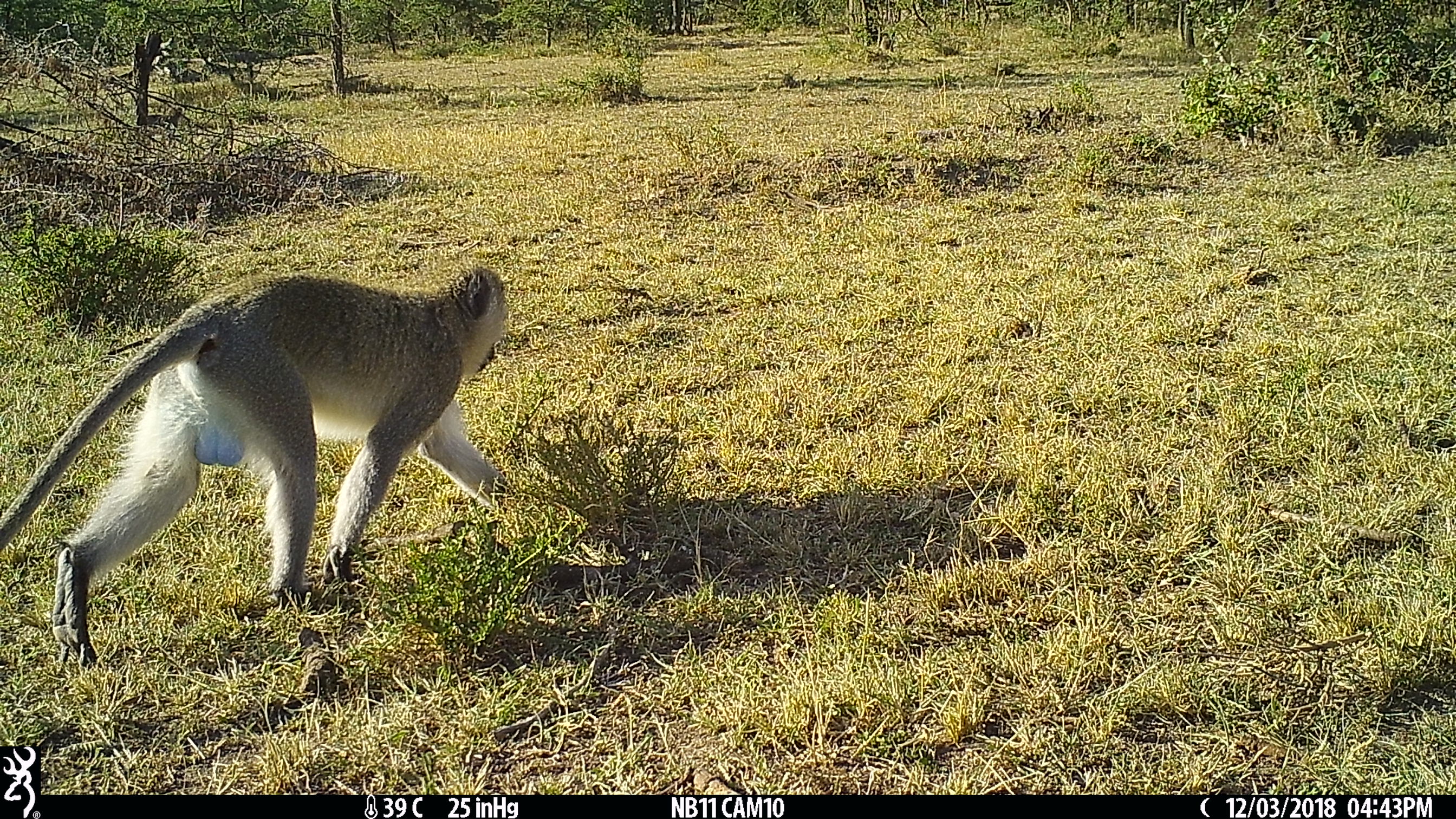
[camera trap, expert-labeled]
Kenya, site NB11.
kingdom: Animalia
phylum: Chordata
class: Mammalia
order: Primates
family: Cercopithecidae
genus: Chlorocebus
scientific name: Chlorocebus pygerythrus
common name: vervet monkey